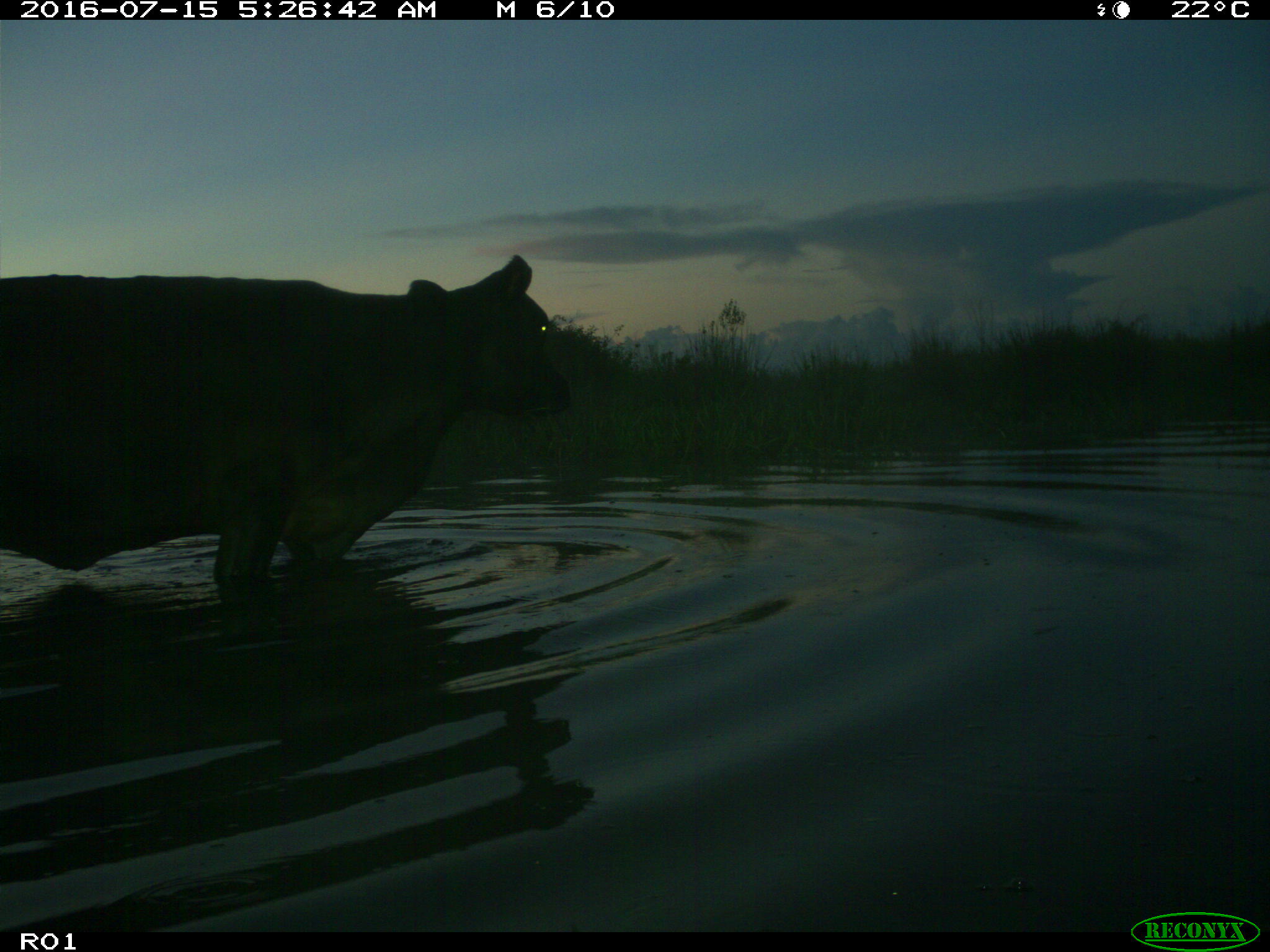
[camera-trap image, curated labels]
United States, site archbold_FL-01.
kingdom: Animalia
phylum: Chordata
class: Mammalia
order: Artiodactyla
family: Bovidae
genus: Bos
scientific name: Bos taurus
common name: domestic cow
Bos taurus (domestic cow).